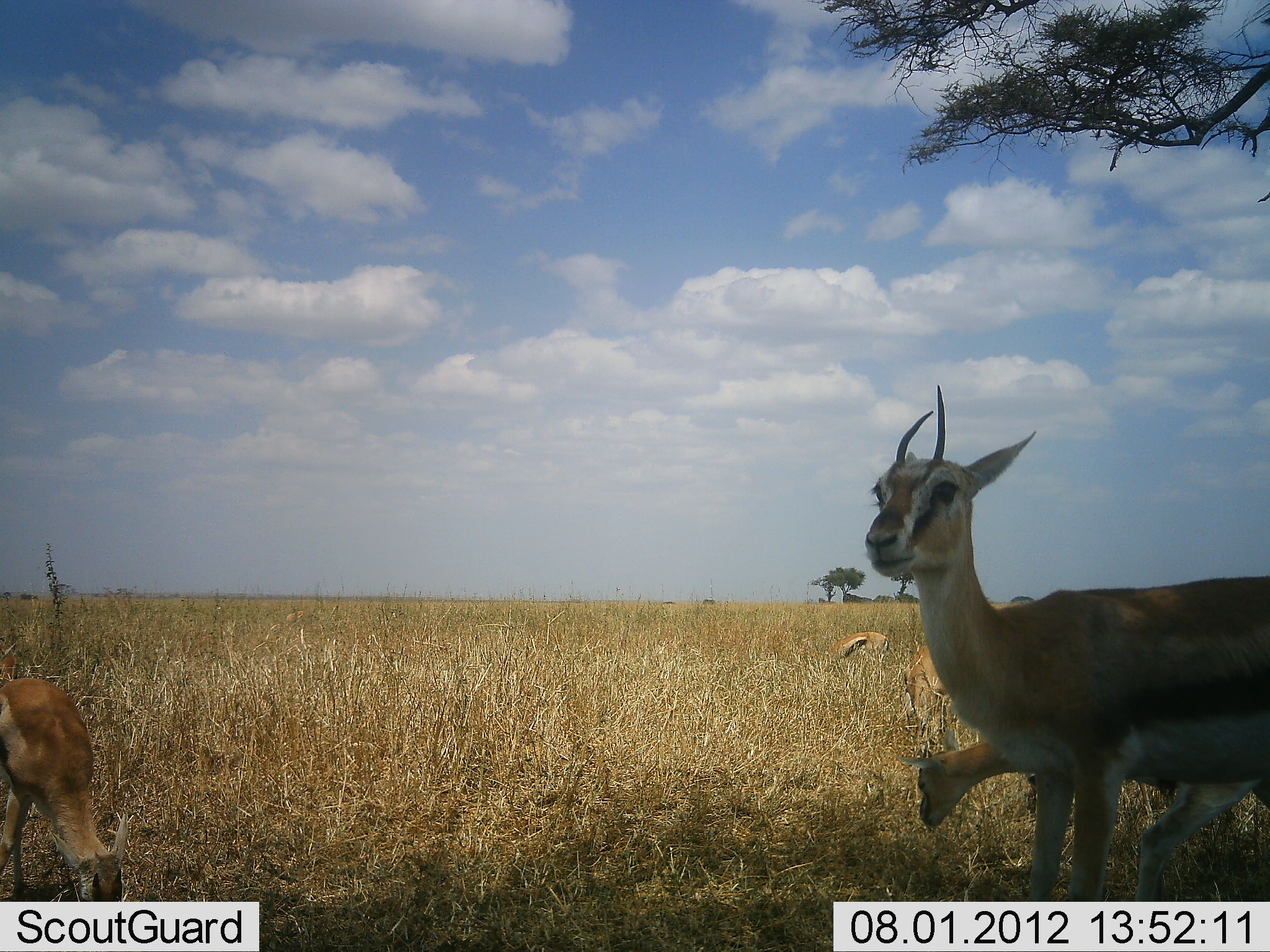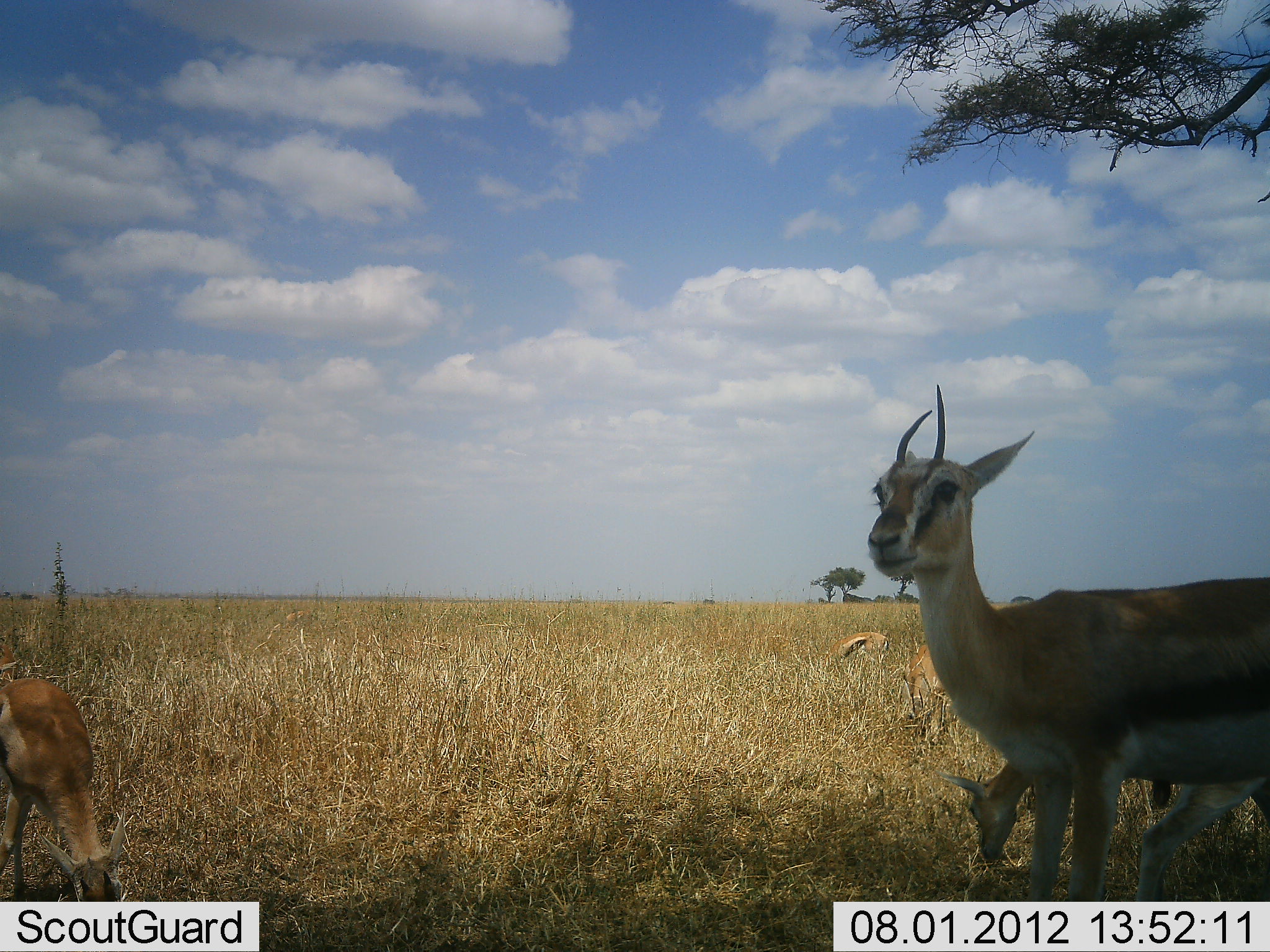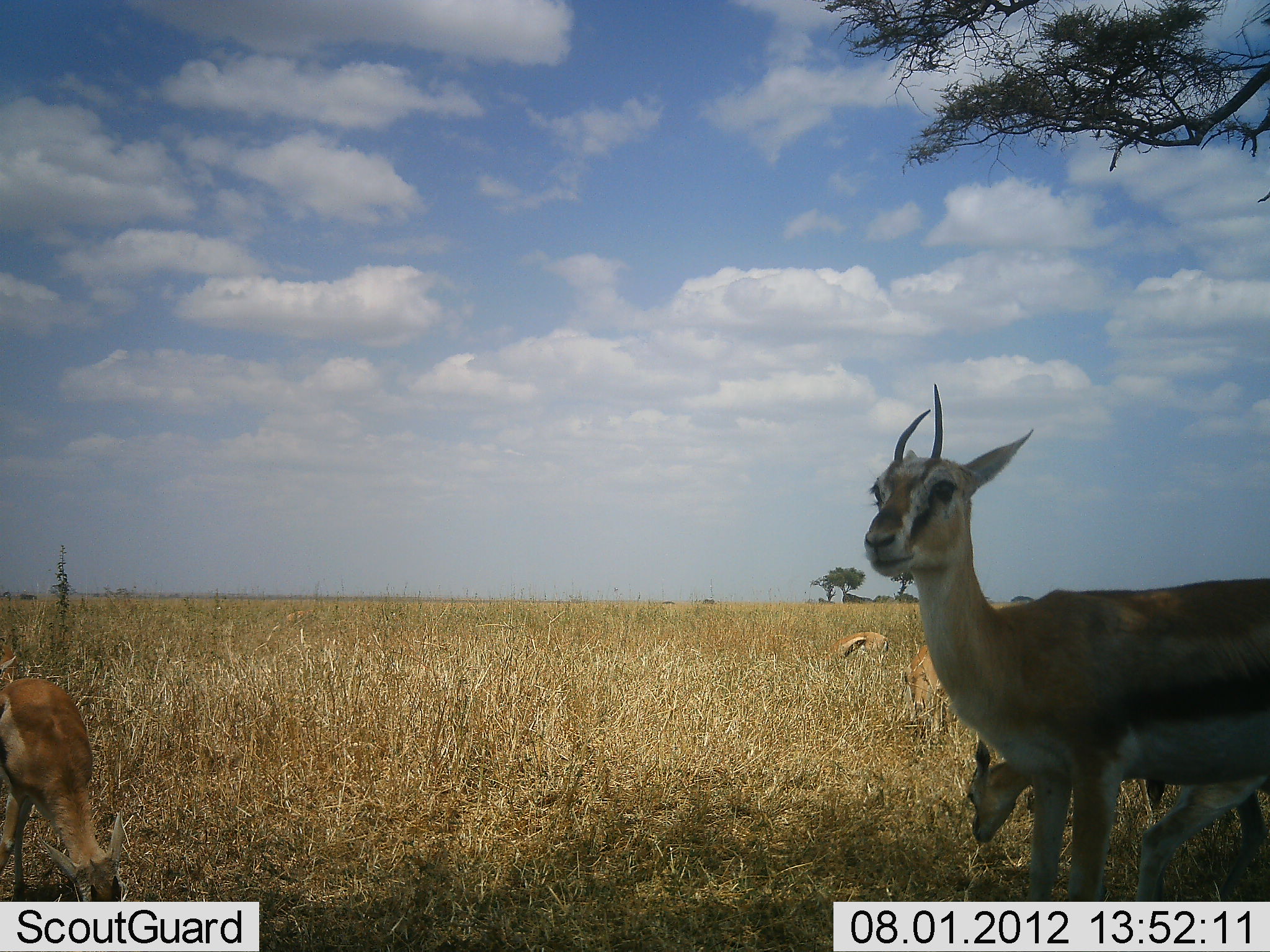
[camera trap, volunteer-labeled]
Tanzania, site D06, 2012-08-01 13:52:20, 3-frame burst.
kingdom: Animalia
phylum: Chordata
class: Mammalia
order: Artiodactyla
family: Bovidae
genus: Eudorcas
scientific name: Eudorcas thomsonii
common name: thomson's gazelle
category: gazellethomsons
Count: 5.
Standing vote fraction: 70%.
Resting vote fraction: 0%.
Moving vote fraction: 0%.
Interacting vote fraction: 0%.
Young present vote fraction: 20%.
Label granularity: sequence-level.